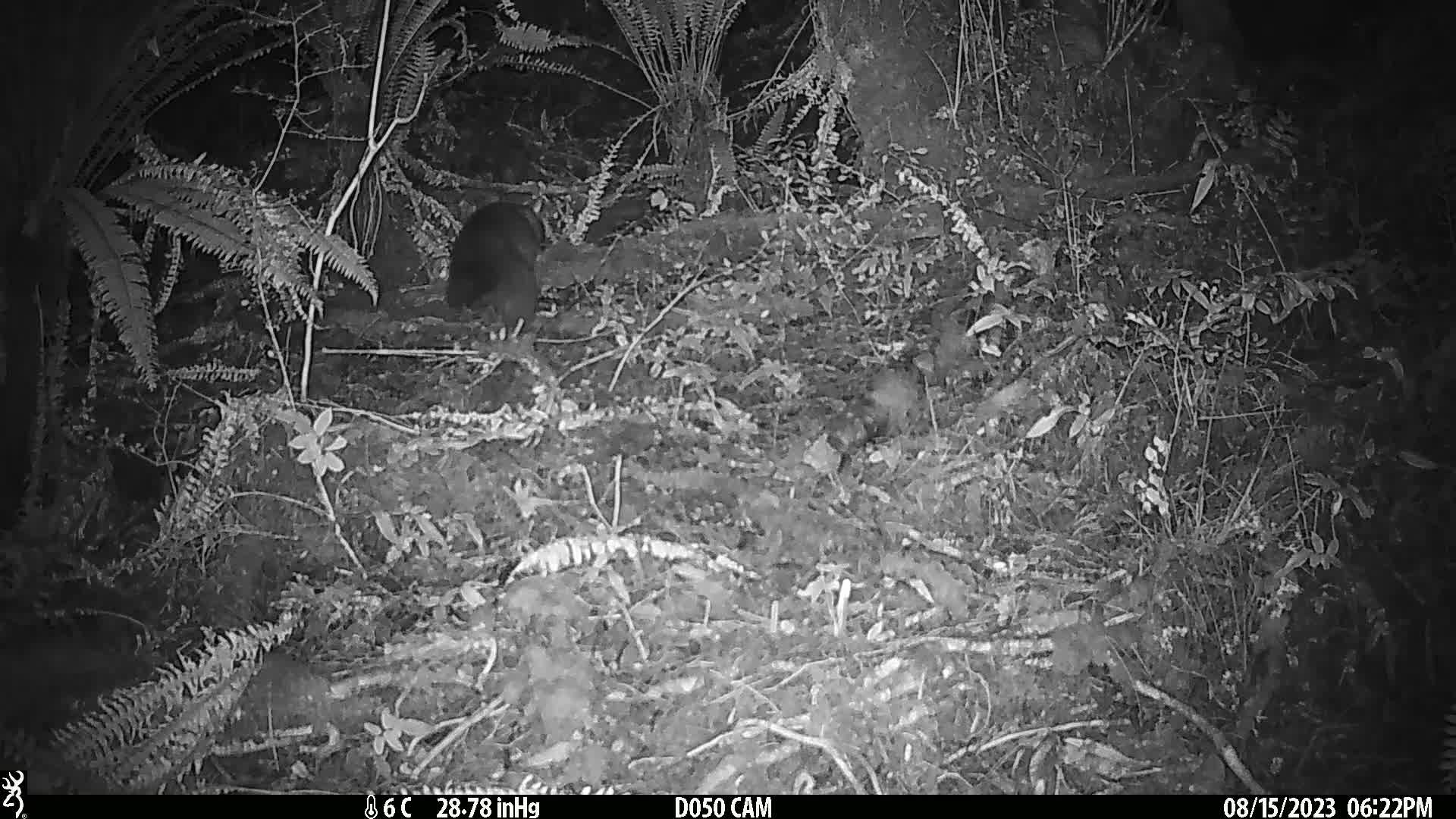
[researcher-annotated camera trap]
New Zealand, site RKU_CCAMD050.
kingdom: Animalia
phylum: Chordata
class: Mammalia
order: Diprotodontia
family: Phalangeridae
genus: Trichosurus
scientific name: Trichosurus vulpecula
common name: common brushtail possum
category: possum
Possum (common brushtail possum) (Trichosurus vulpecula).